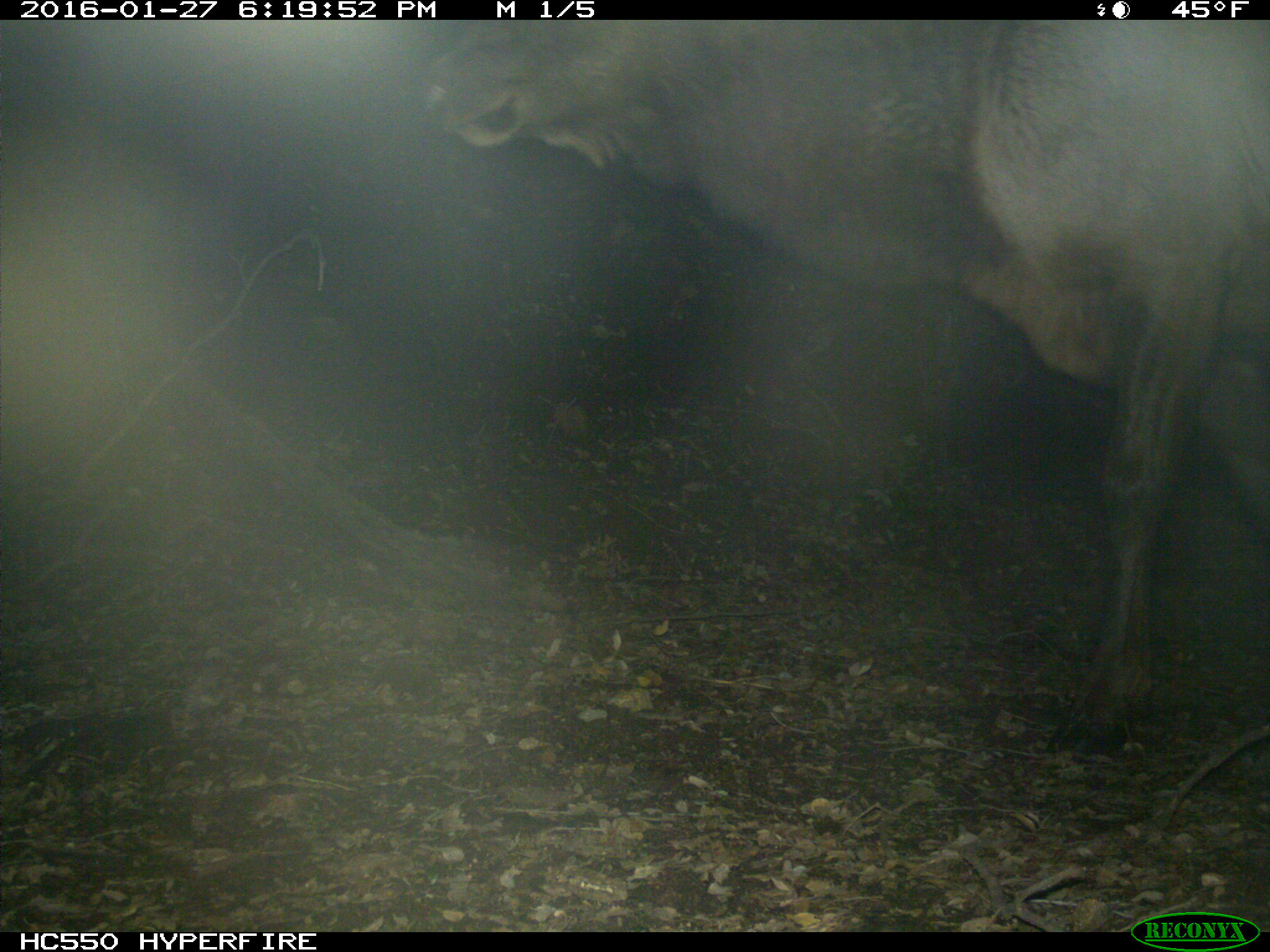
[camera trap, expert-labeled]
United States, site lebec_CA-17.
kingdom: Animalia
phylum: Chordata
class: Mammalia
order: Artiodactyla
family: Cervidae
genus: Cervus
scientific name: Cervus canadensis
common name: elk